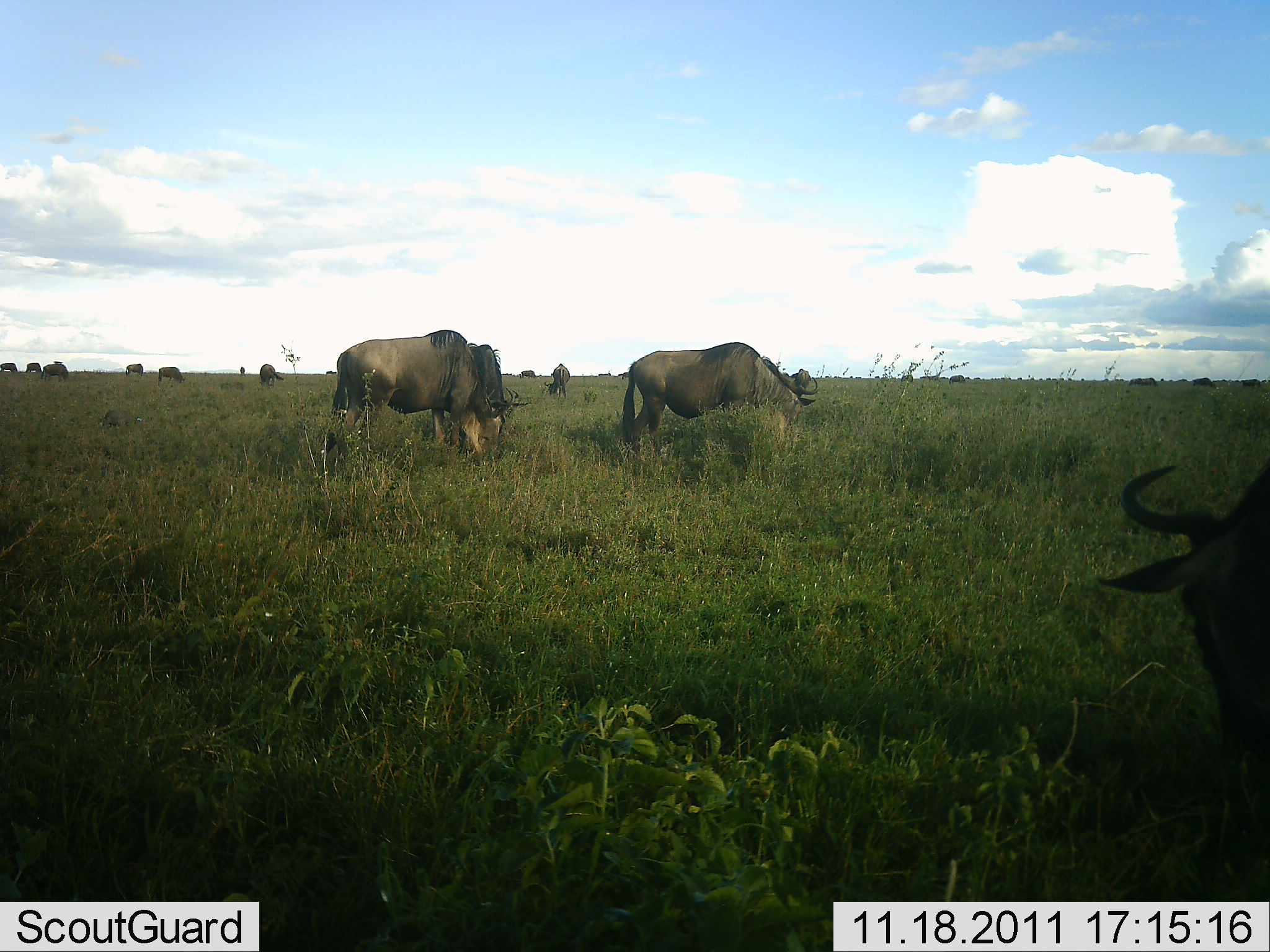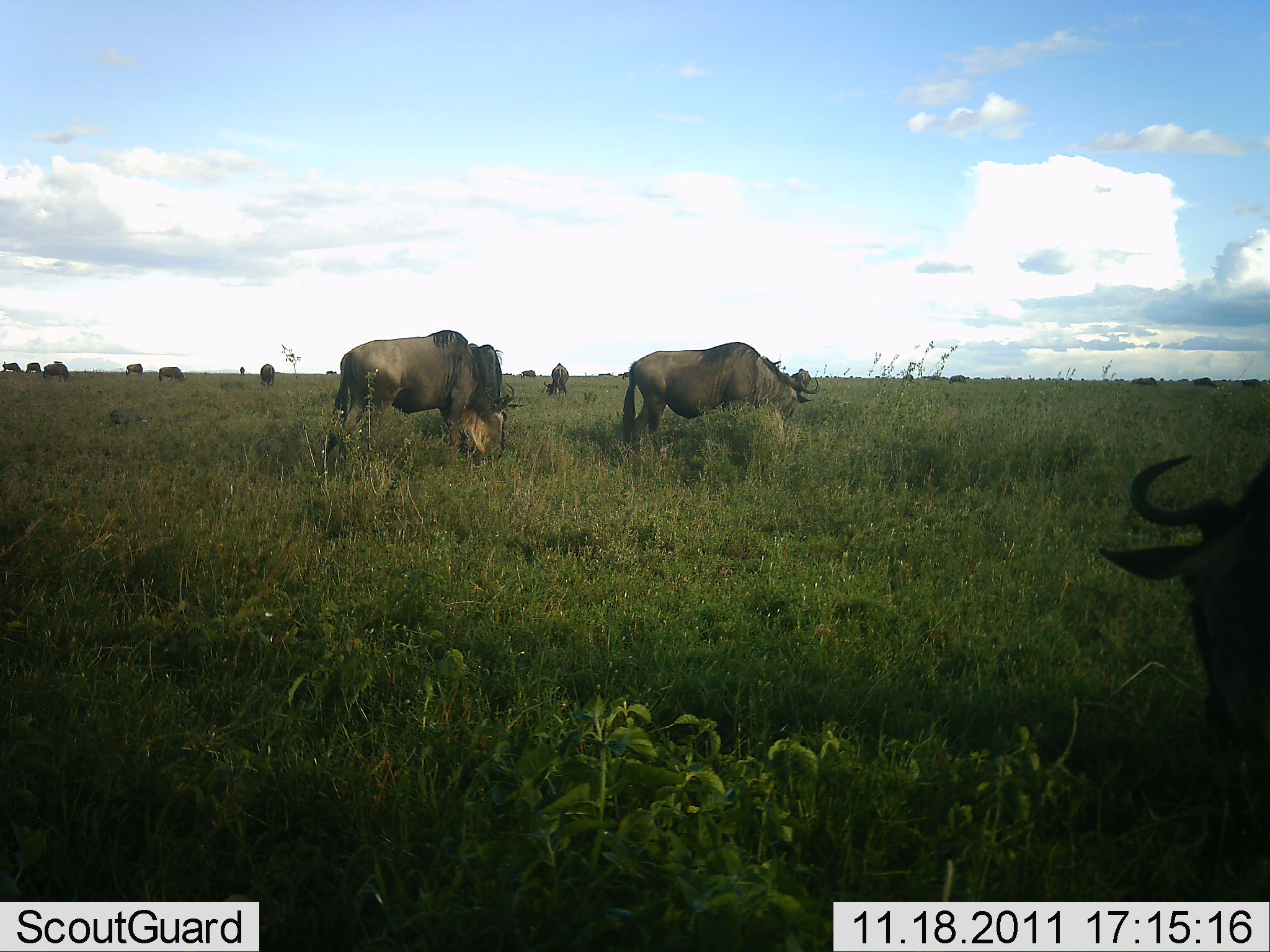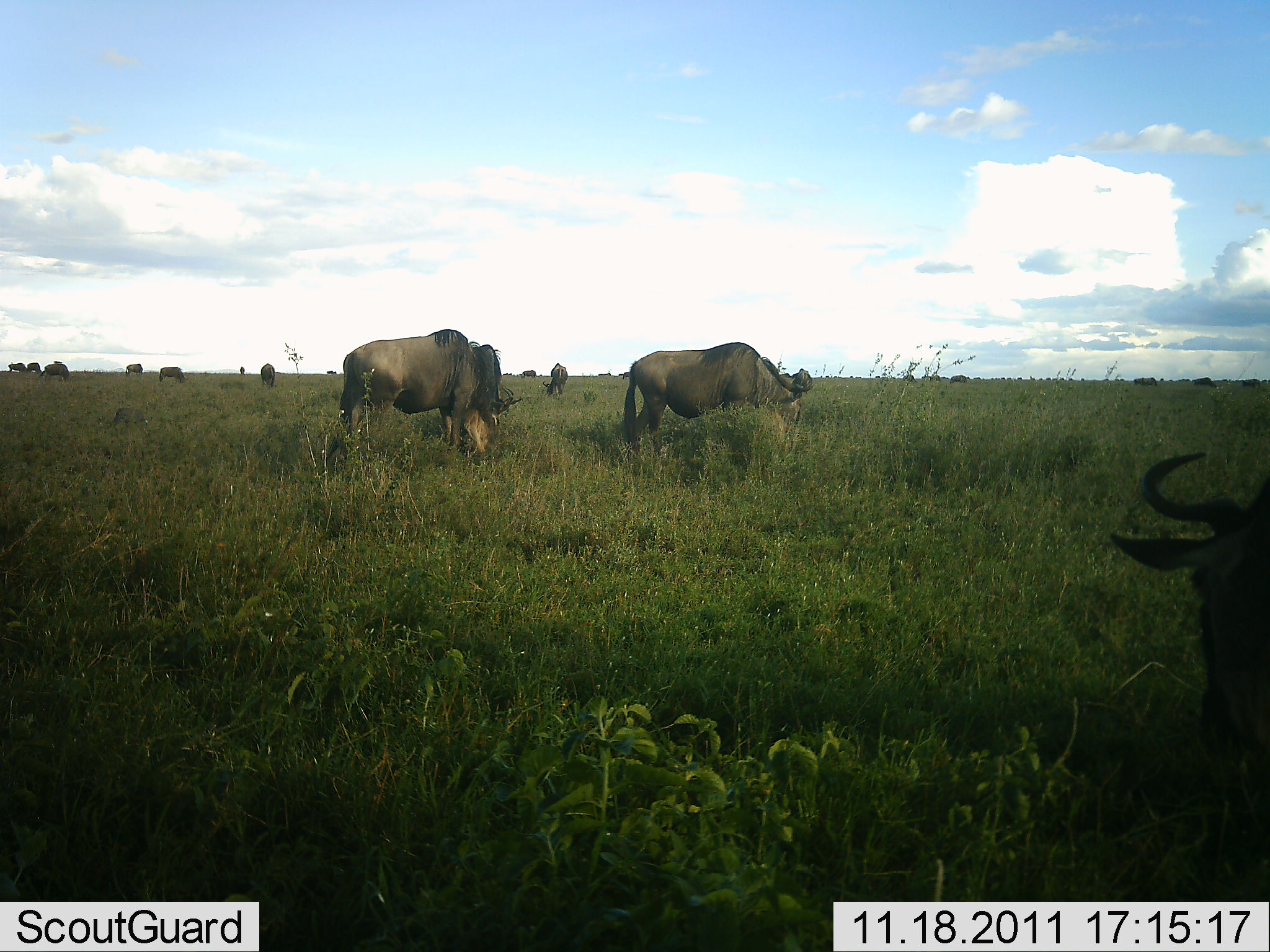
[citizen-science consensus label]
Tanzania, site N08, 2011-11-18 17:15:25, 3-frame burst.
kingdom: Animalia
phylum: Chordata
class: Mammalia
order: Artiodactyla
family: Bovidae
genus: Connochaetes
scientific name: Connochaetes taurinus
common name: blue wildebeest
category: wildebeest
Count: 11-50.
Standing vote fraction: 27%.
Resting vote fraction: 0%.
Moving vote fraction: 7%.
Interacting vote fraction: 7%.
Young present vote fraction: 0%.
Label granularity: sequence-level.